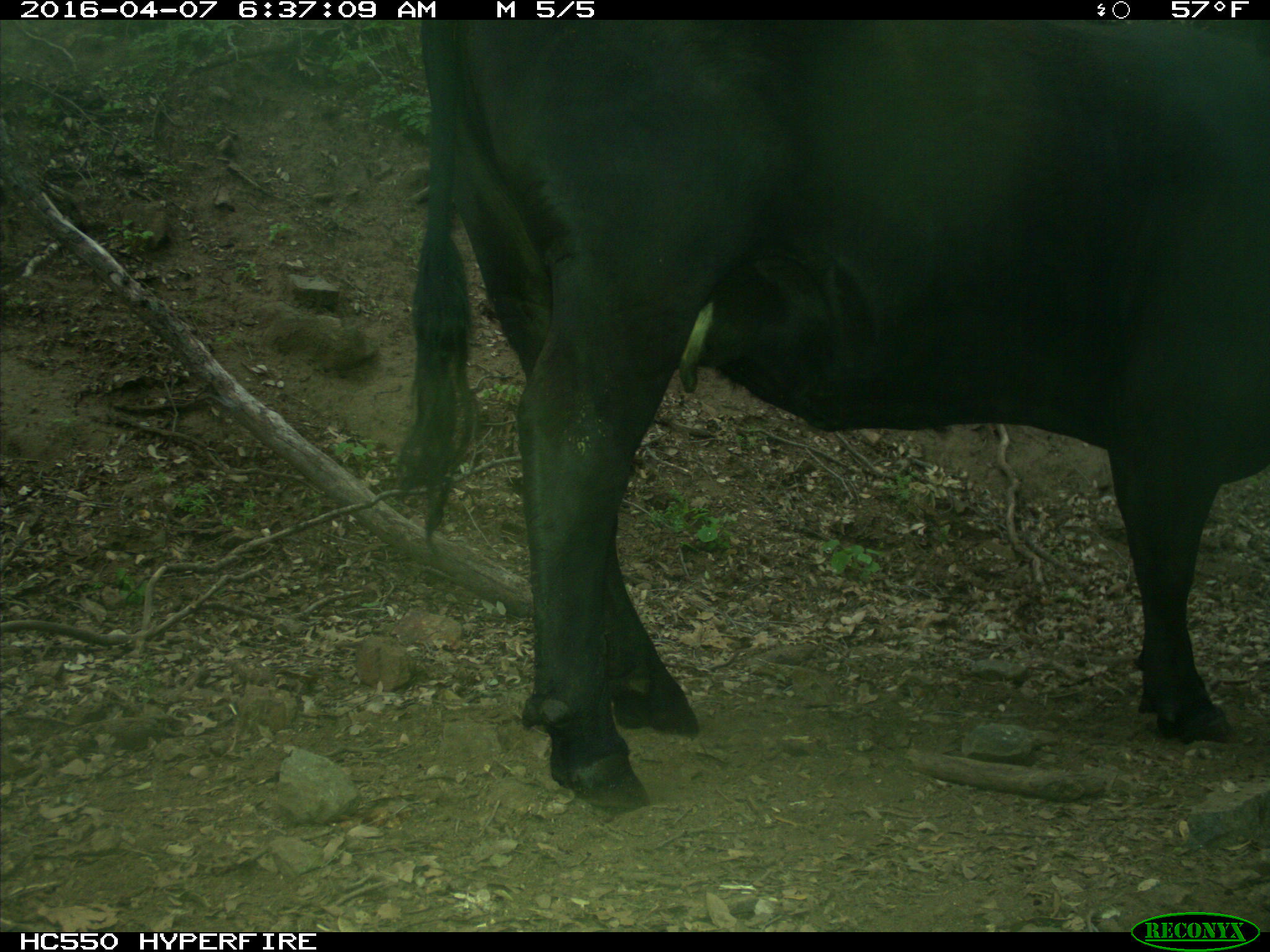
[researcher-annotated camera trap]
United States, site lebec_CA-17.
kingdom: Animalia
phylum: Chordata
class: Mammalia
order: Artiodactyla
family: Bovidae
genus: Bos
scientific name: Bos taurus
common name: domestic cow